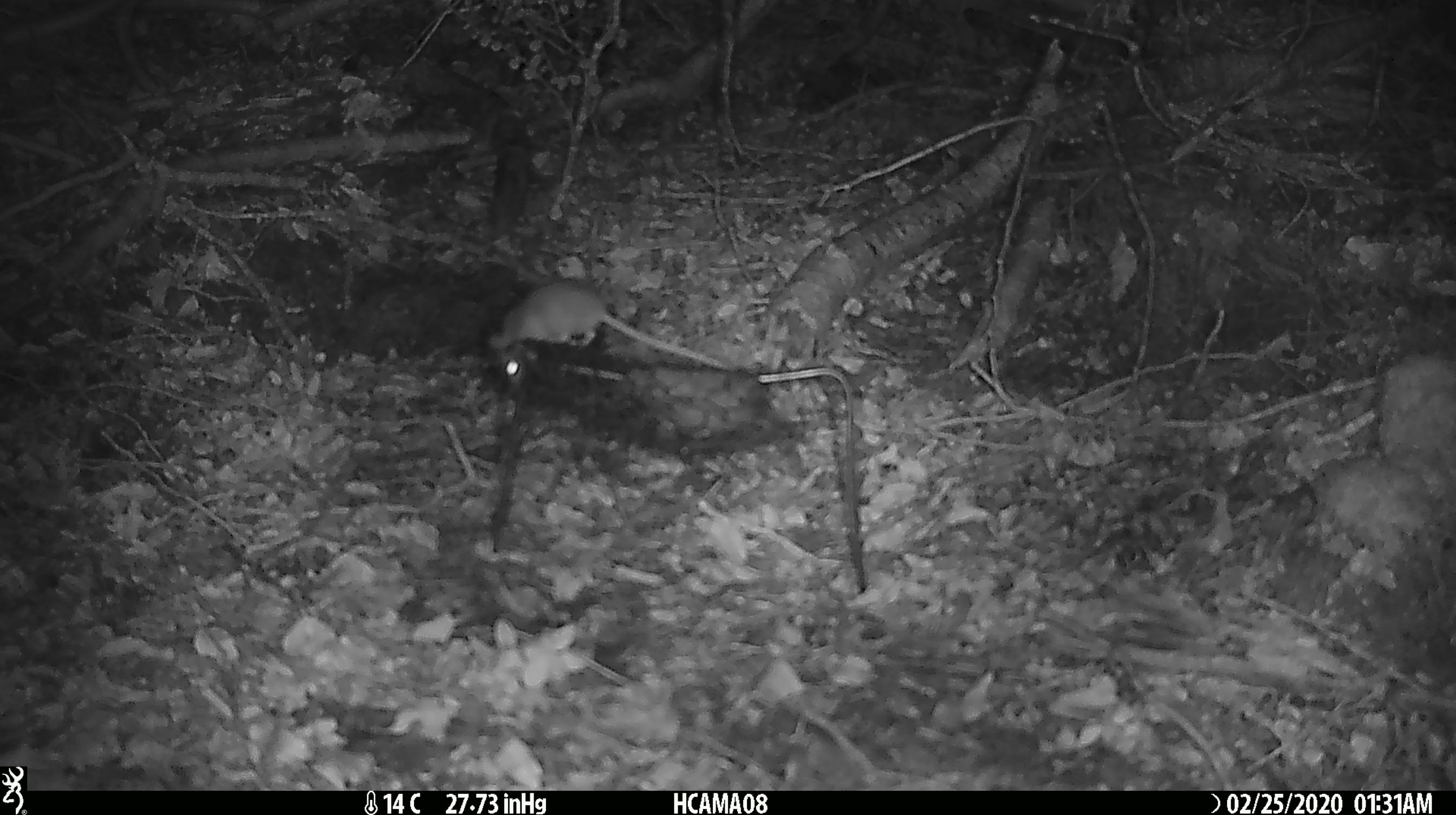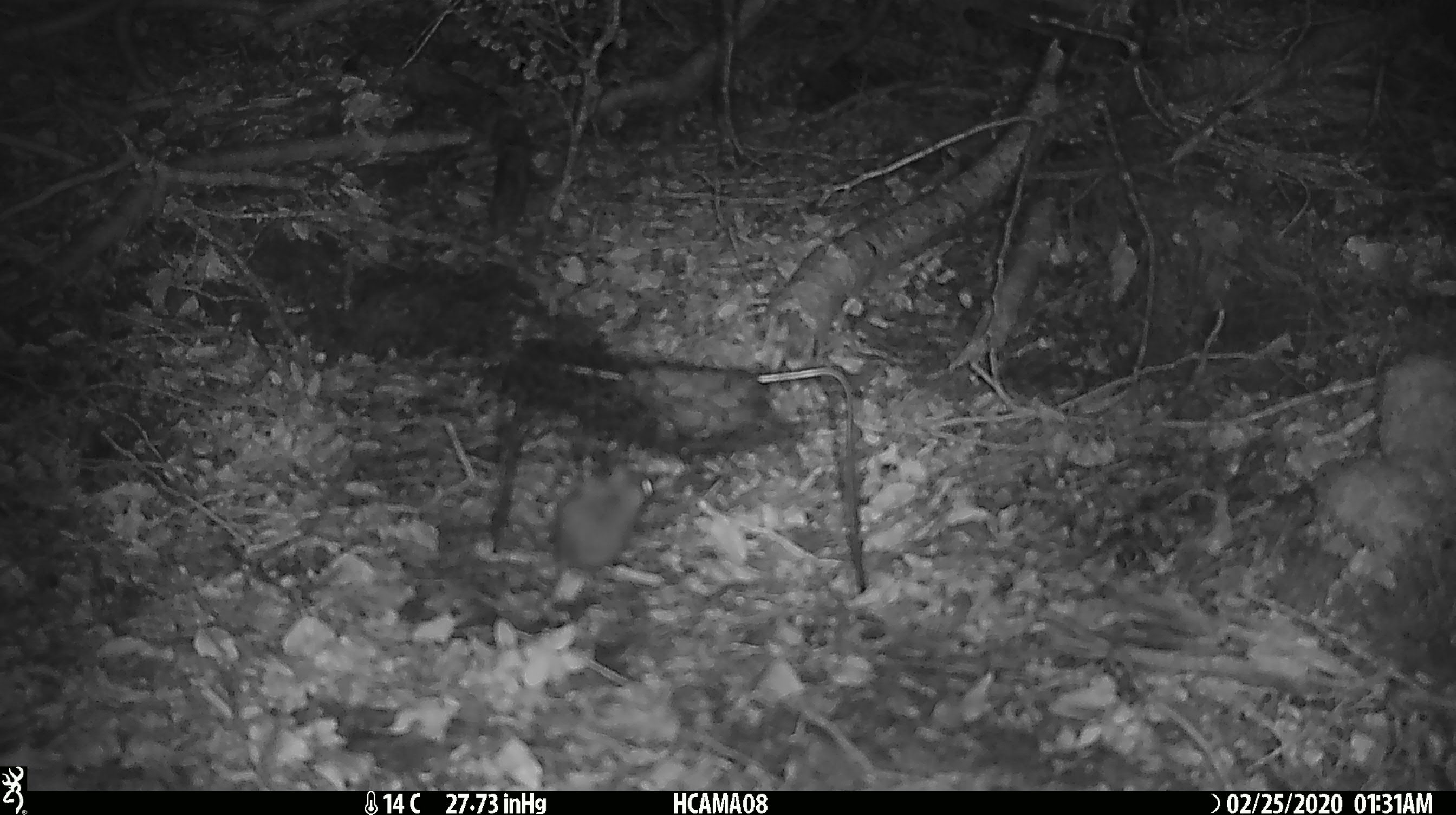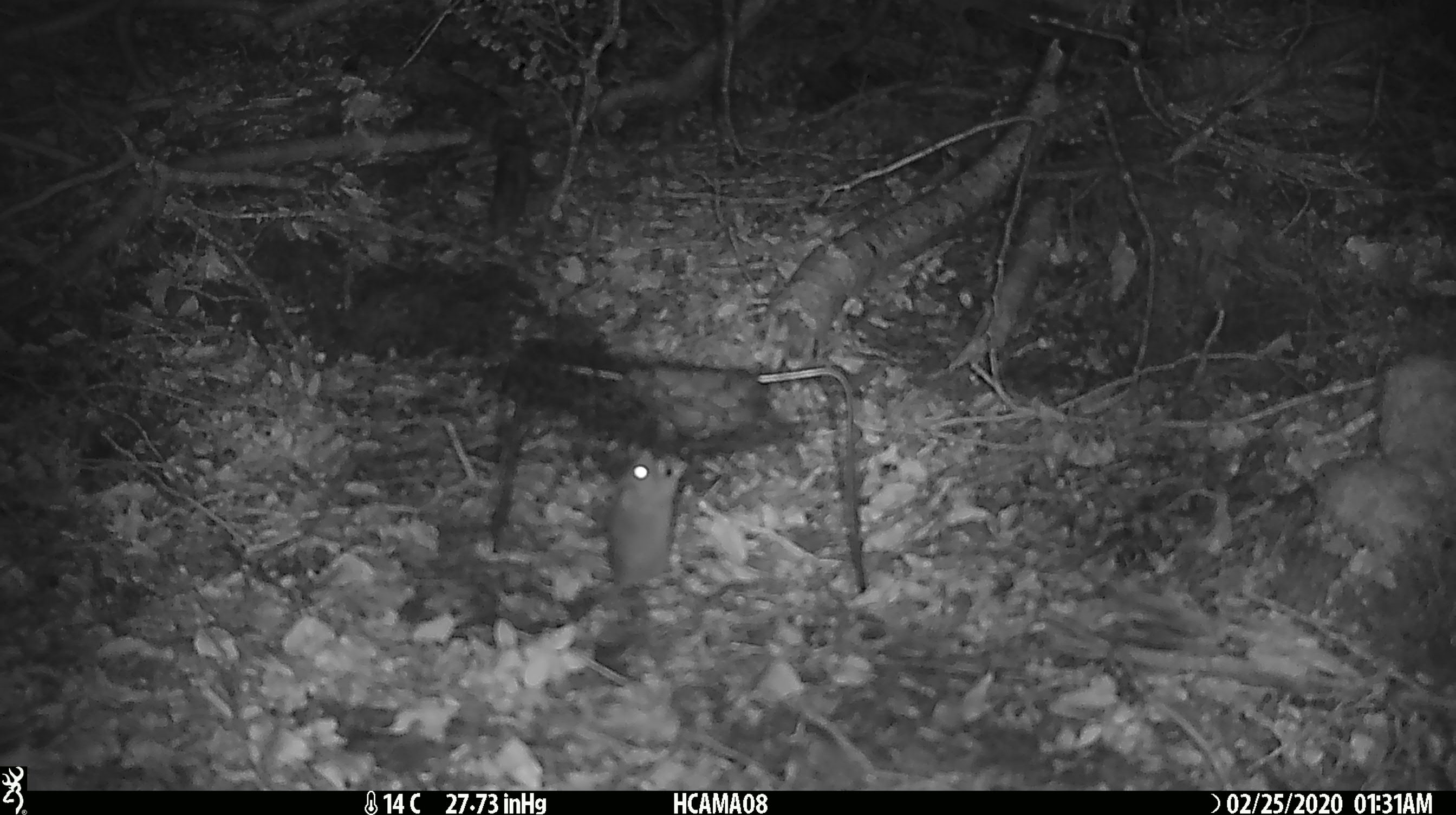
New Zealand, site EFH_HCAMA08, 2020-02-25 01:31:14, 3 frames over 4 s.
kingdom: Animalia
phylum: Chordata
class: Mammalia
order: Rodentia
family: Muridae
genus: Mus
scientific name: Mus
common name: mouse